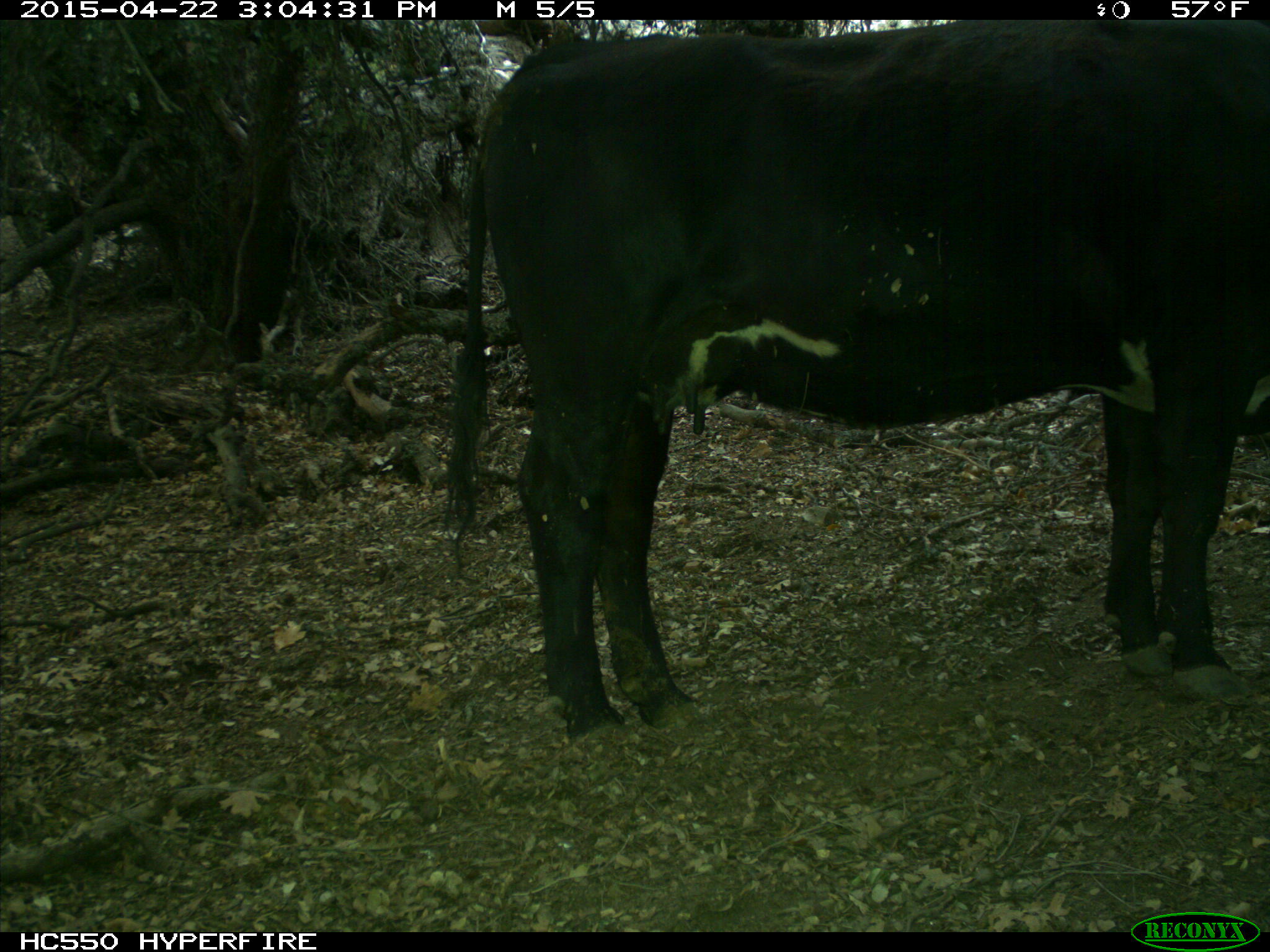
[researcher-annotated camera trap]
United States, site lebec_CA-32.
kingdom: Animalia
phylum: Chordata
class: Mammalia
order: Artiodactyla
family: Bovidae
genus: Bos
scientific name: Bos taurus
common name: domestic cow